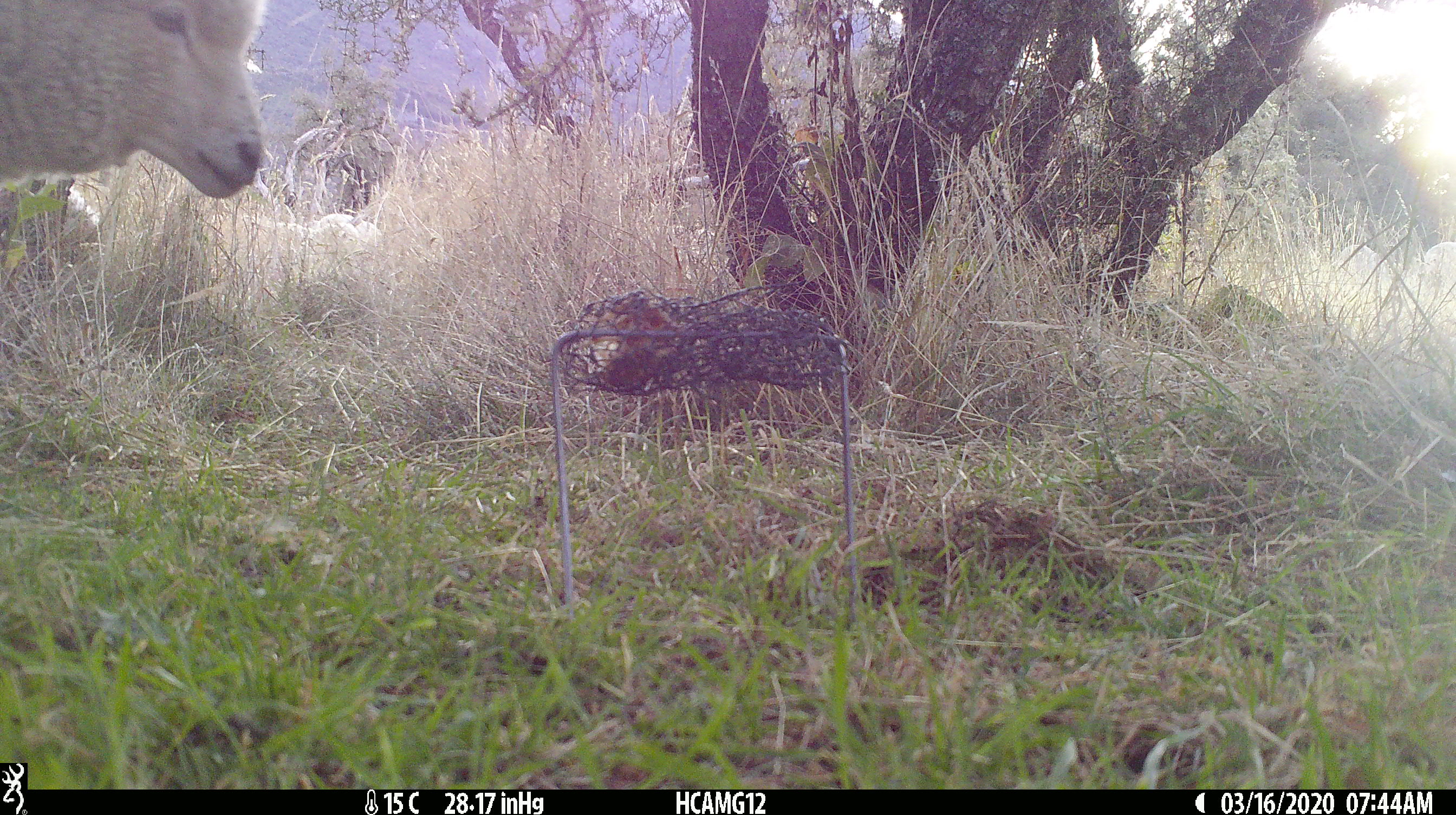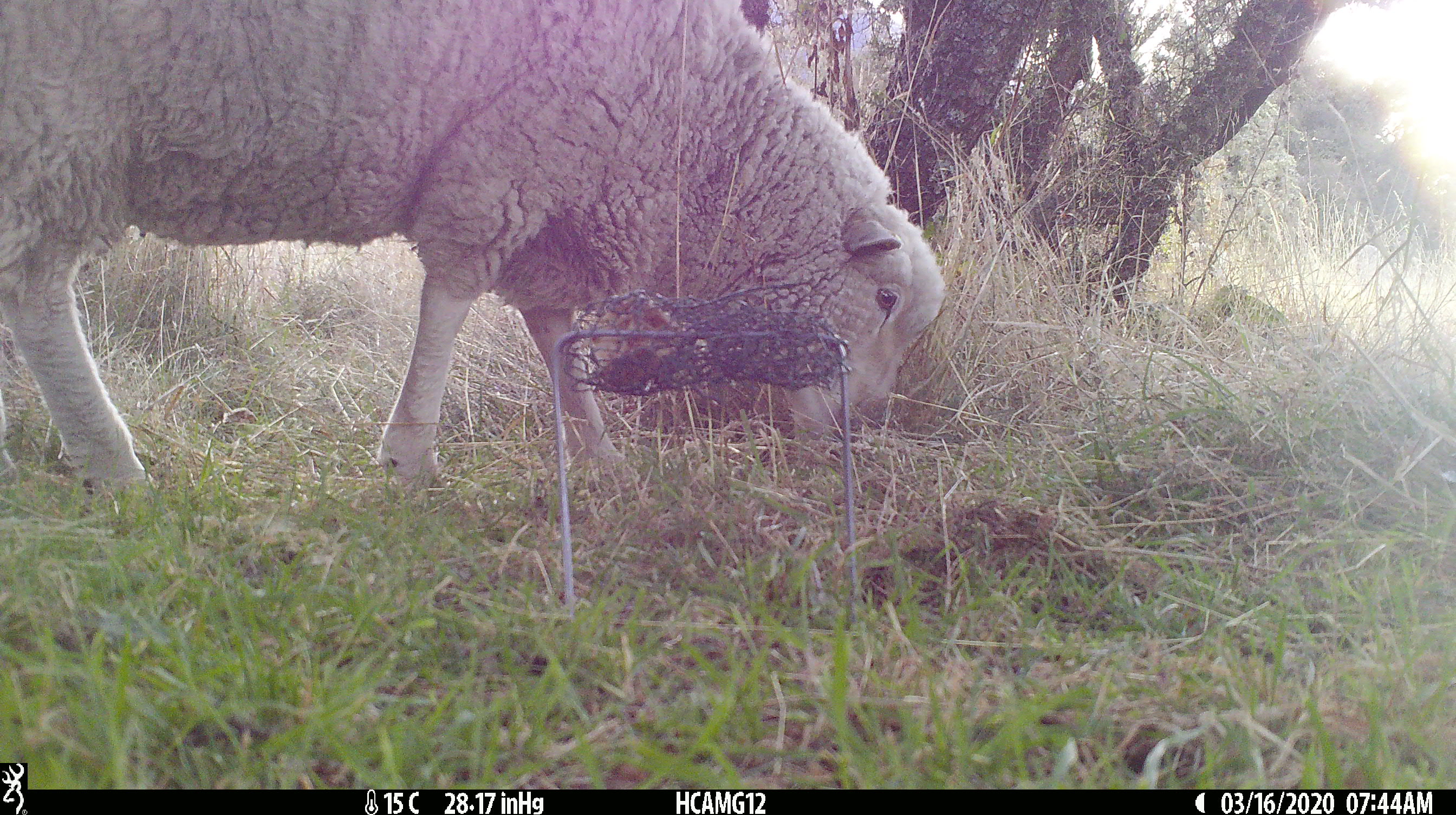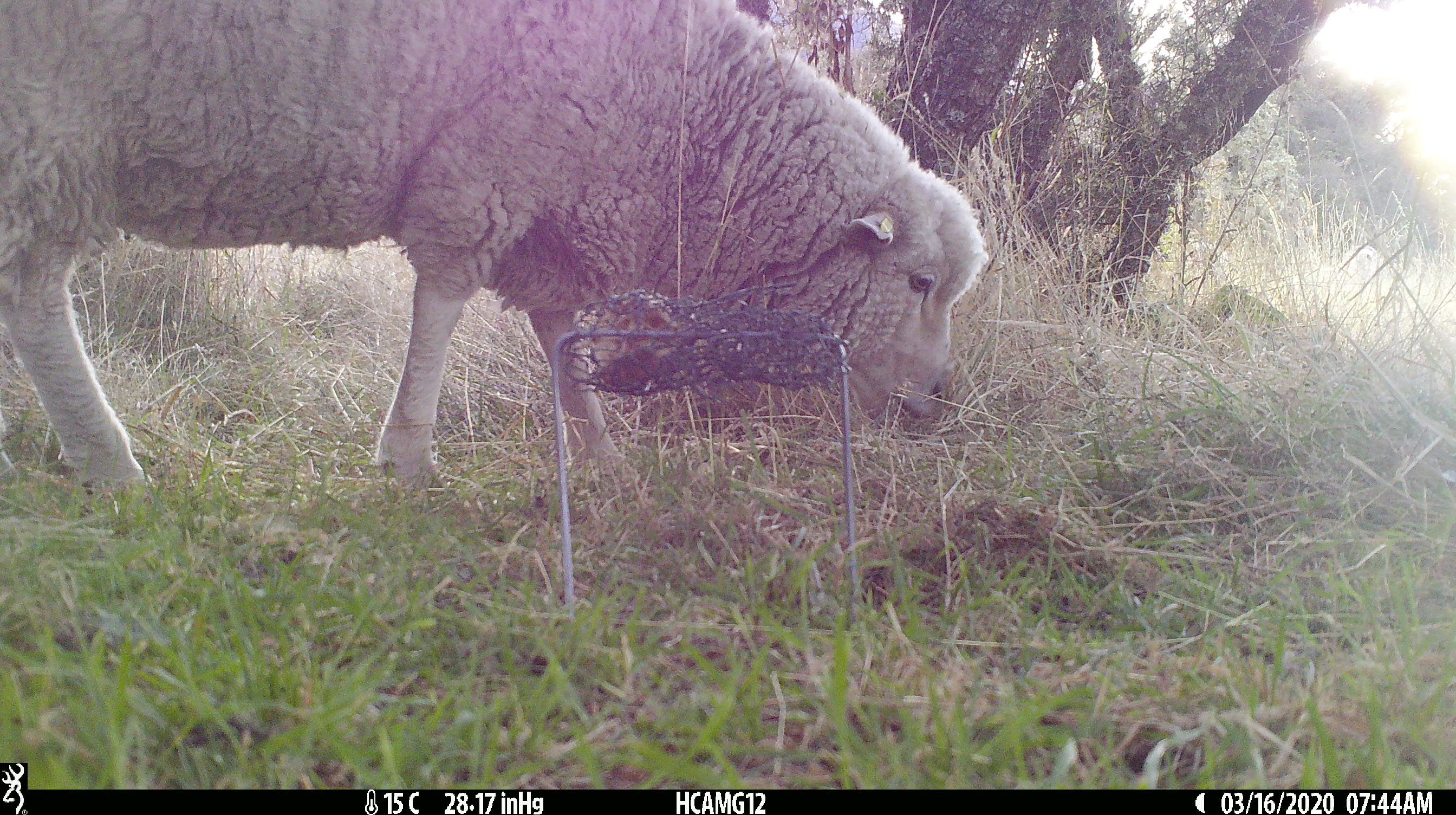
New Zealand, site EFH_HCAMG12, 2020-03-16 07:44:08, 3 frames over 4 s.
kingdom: Animalia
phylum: Chordata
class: Mammalia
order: Artiodactyla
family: Bovidae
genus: Ovis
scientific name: Ovis aries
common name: domestic sheep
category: sheep